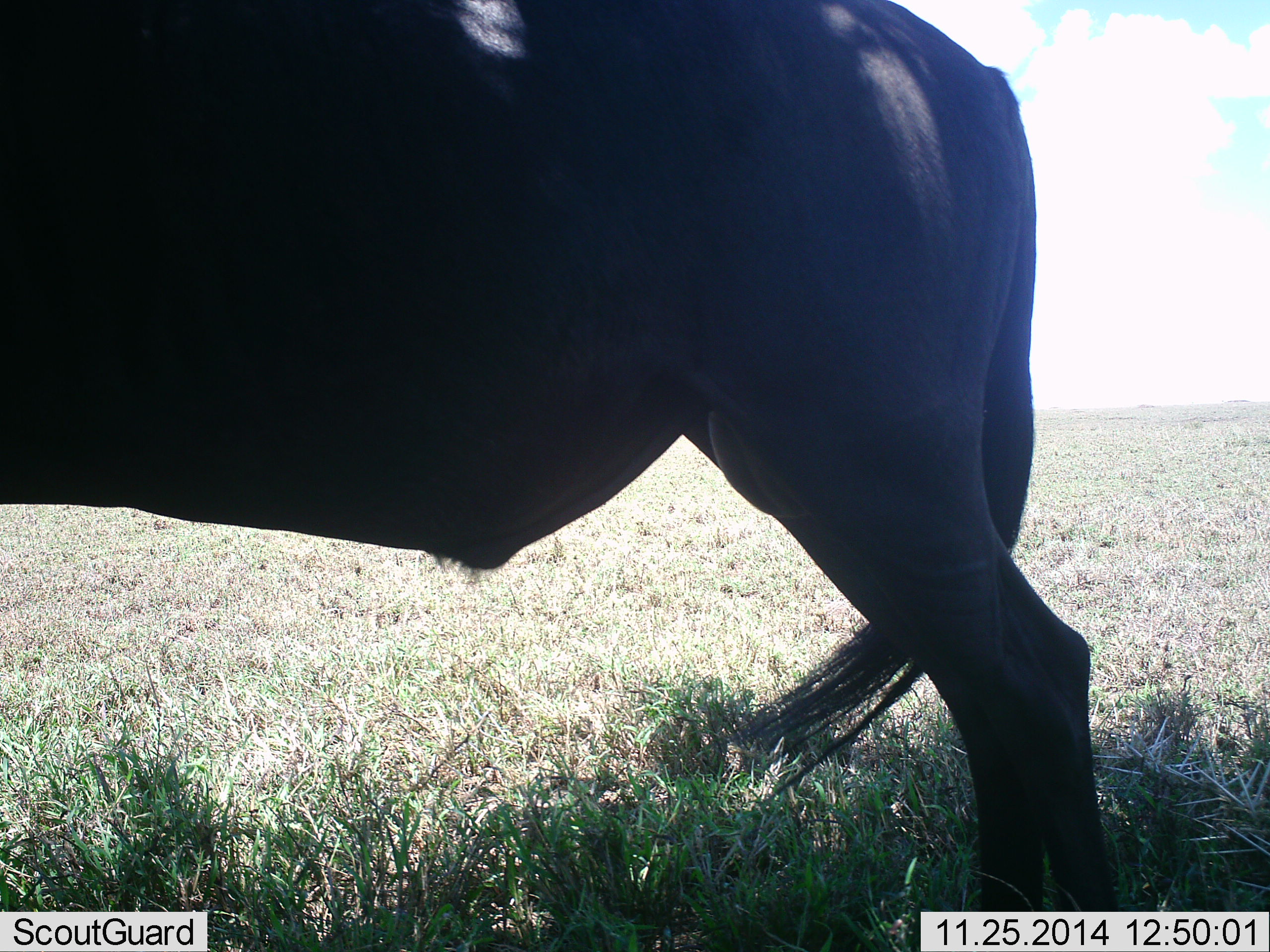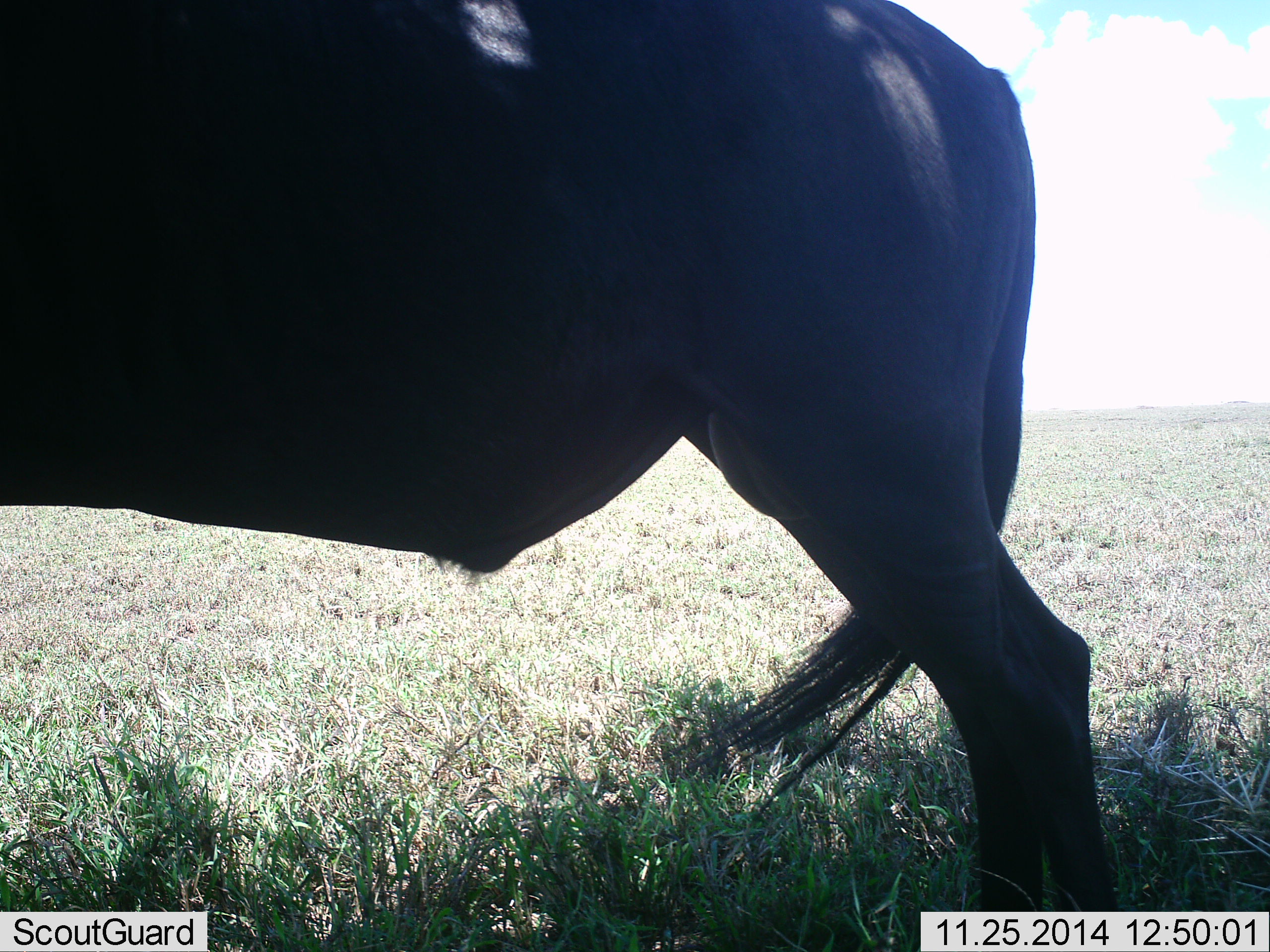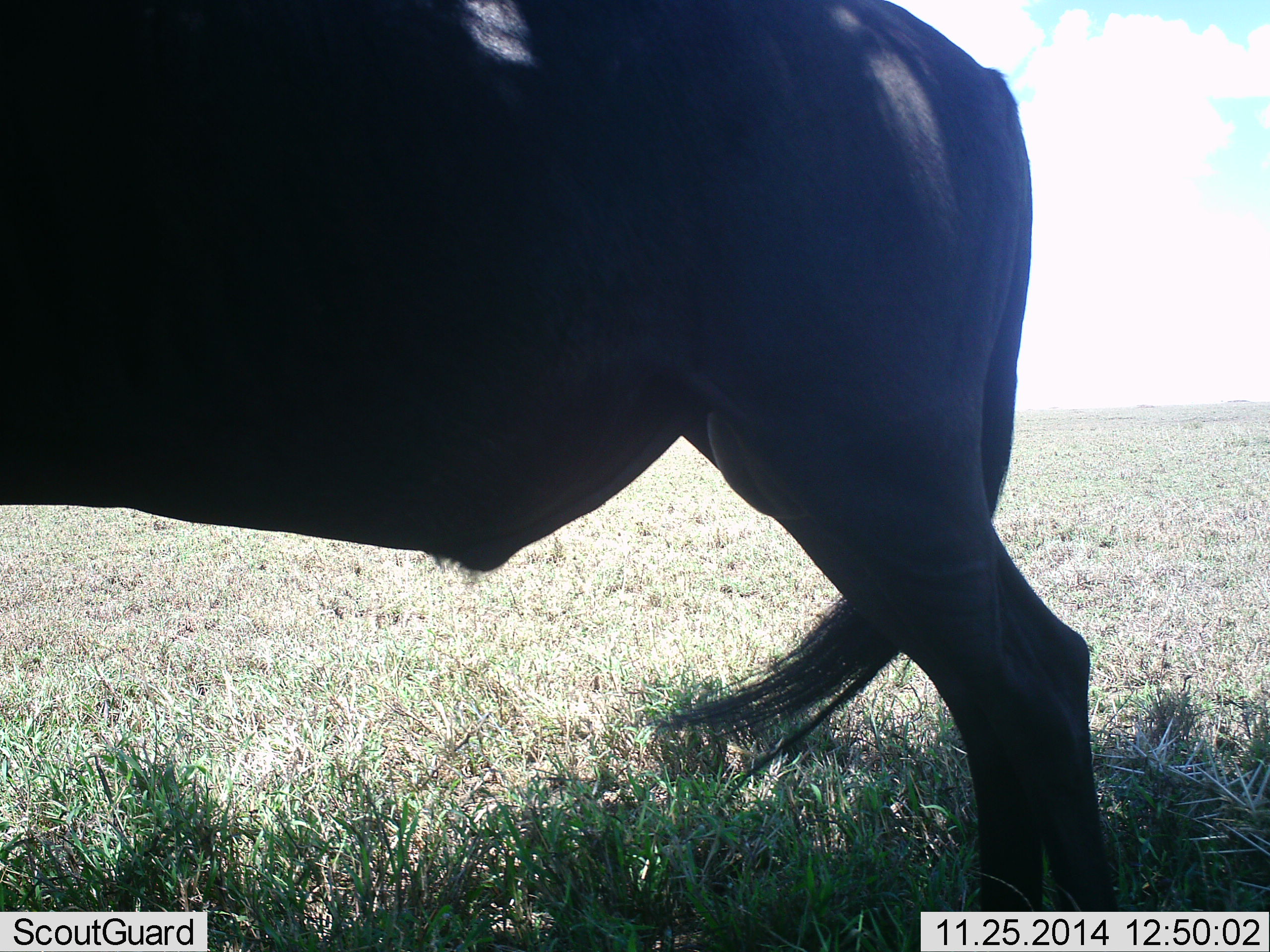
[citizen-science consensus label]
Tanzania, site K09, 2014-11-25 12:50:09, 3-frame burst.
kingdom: Animalia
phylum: Chordata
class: Mammalia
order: Artiodactyla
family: Bovidae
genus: Connochaetes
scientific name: Connochaetes taurinus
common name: blue wildebeest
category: wildebeest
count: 1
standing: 100%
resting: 0%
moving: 0%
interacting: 0%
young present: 0%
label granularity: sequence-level